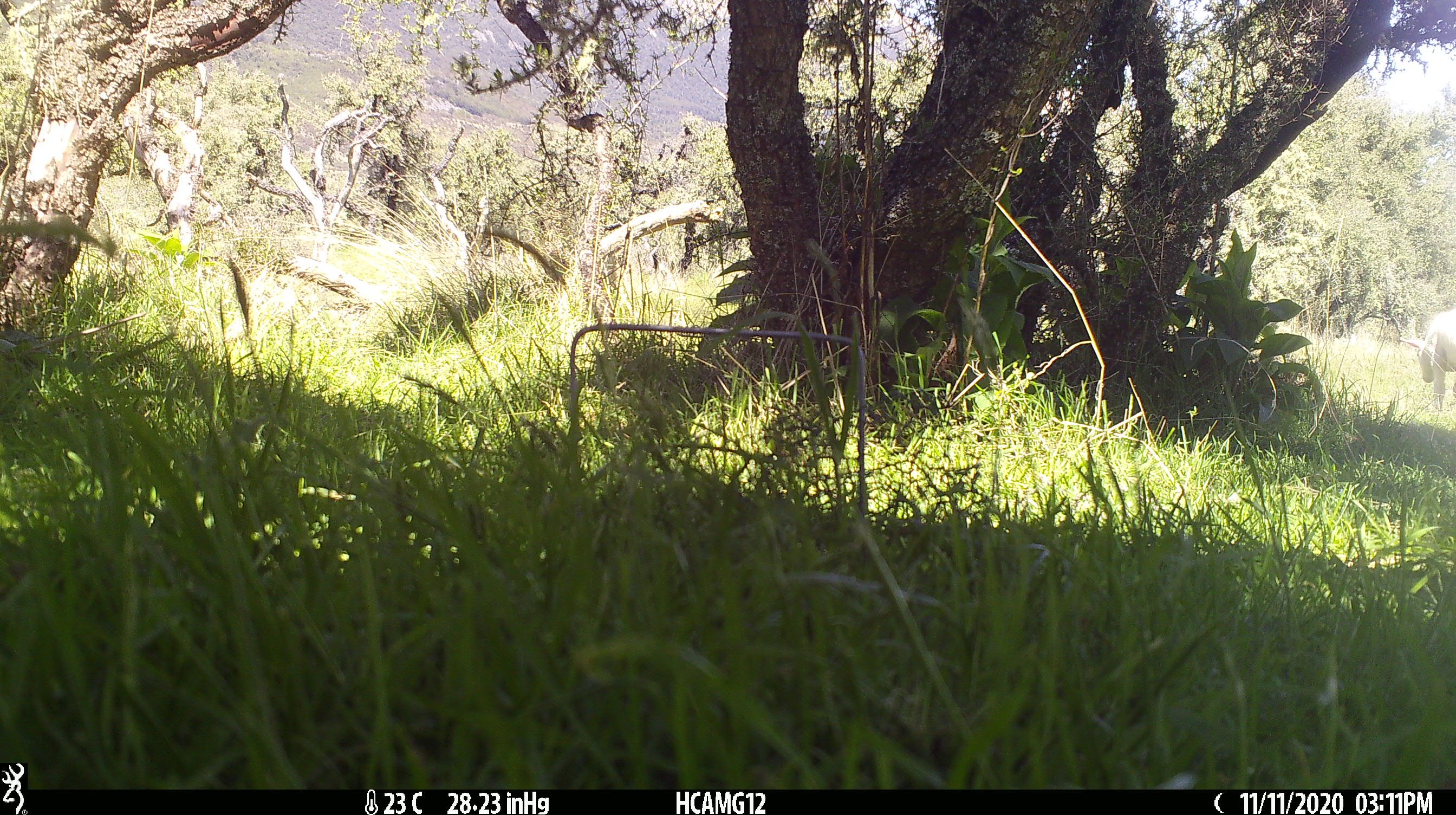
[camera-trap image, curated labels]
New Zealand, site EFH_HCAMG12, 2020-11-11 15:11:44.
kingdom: Animalia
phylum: Chordata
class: Mammalia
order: Artiodactyla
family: Bovidae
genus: Ovis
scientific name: Ovis aries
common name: domestic sheep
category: sheep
Sheep (domestic sheep) (Ovis aries).